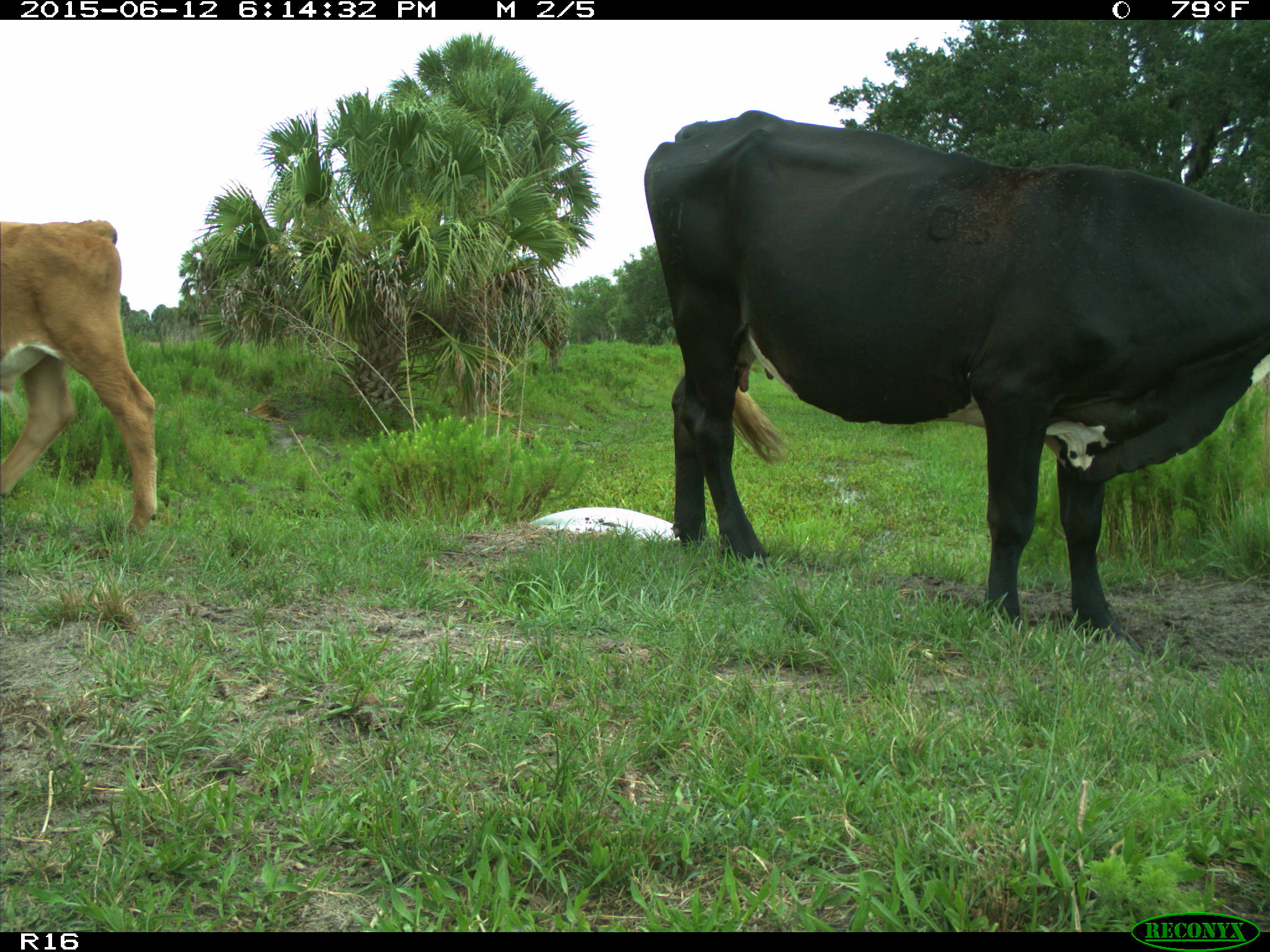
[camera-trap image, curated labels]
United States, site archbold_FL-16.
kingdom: Animalia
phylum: Chordata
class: Mammalia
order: Artiodactyla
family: Bovidae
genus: Bos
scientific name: Bos taurus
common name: domestic cow